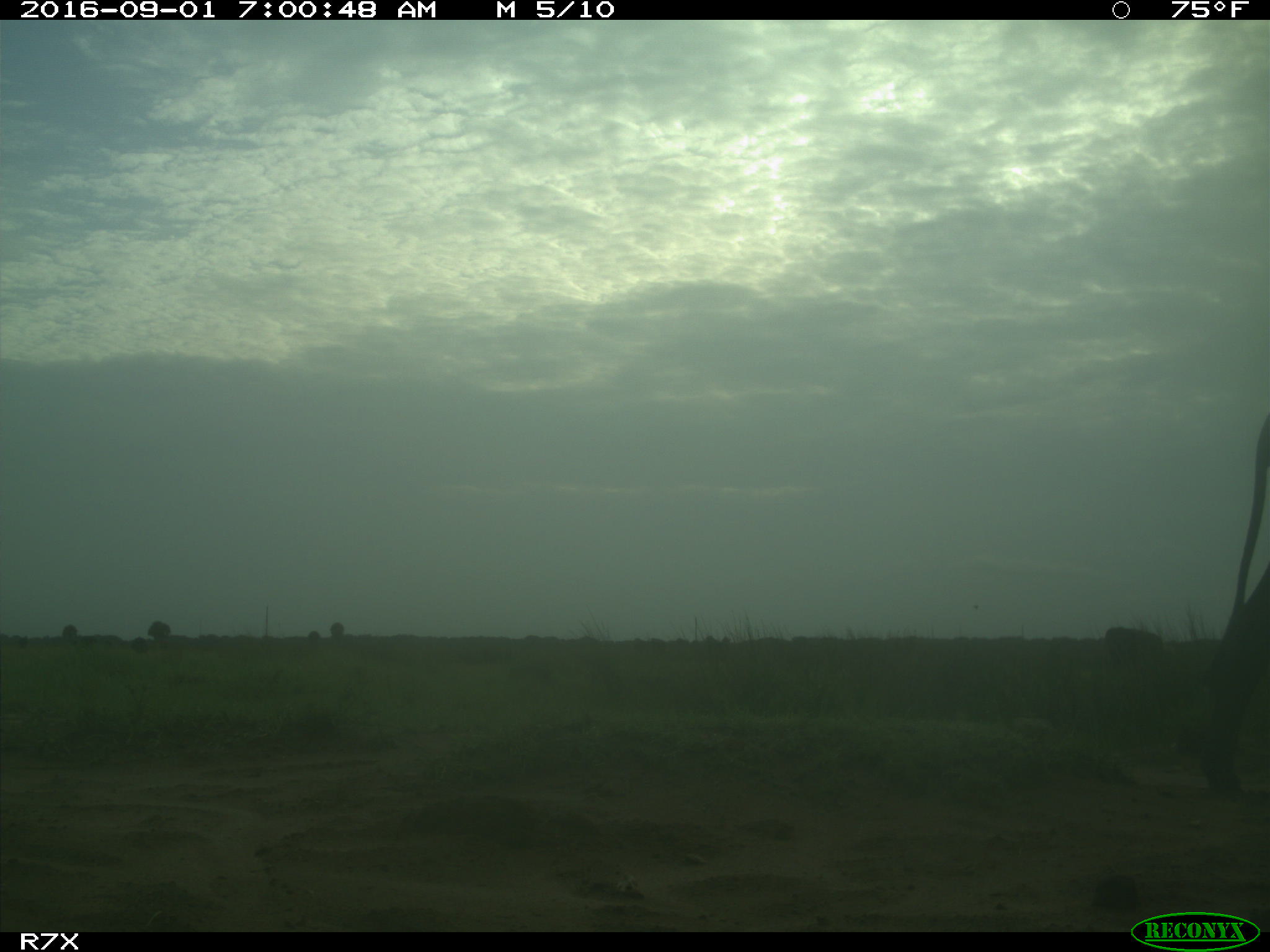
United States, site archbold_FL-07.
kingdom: Animalia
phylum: Chordata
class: Mammalia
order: Artiodactyla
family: Bovidae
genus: Bos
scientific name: Bos taurus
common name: domestic cow